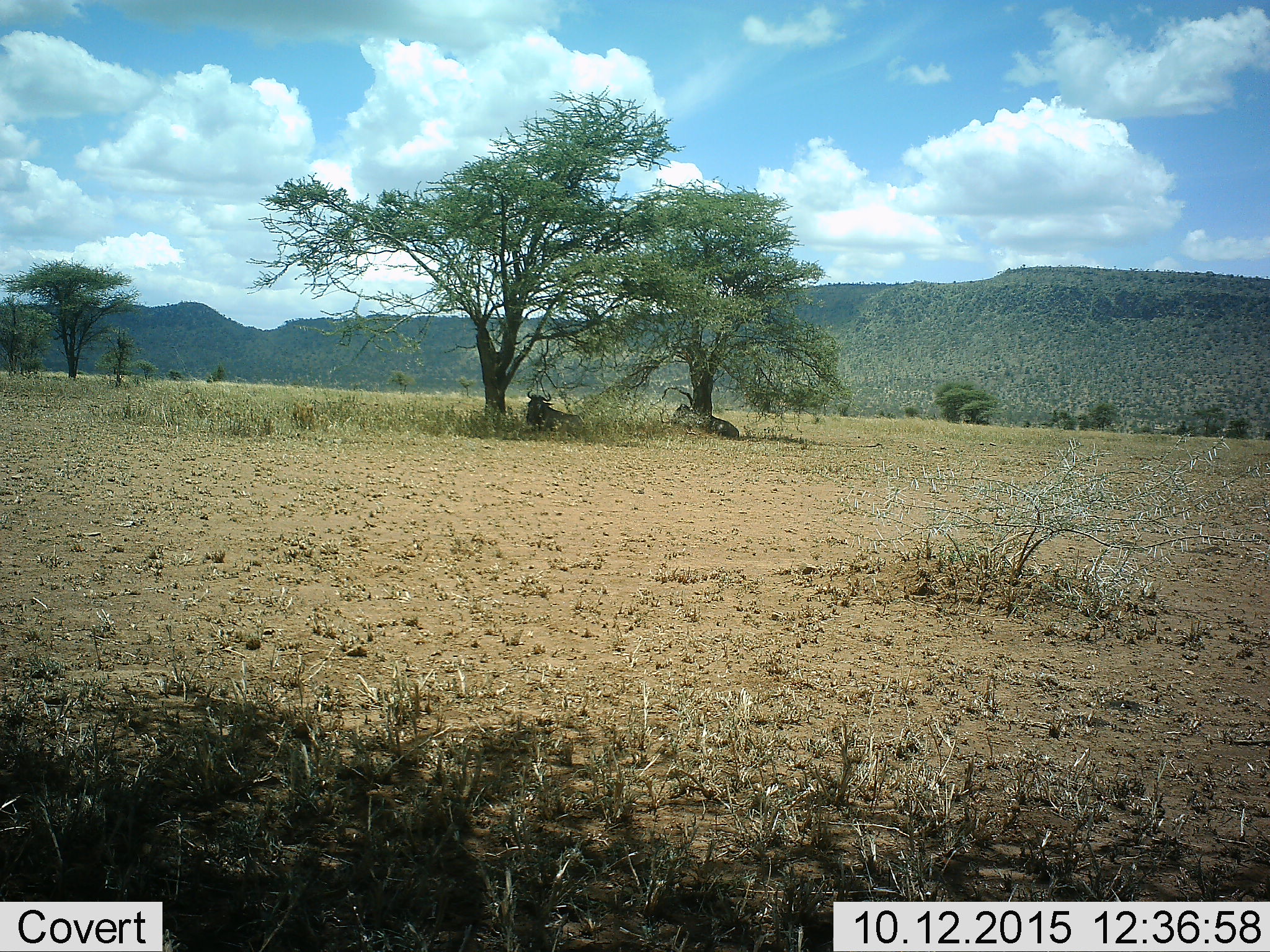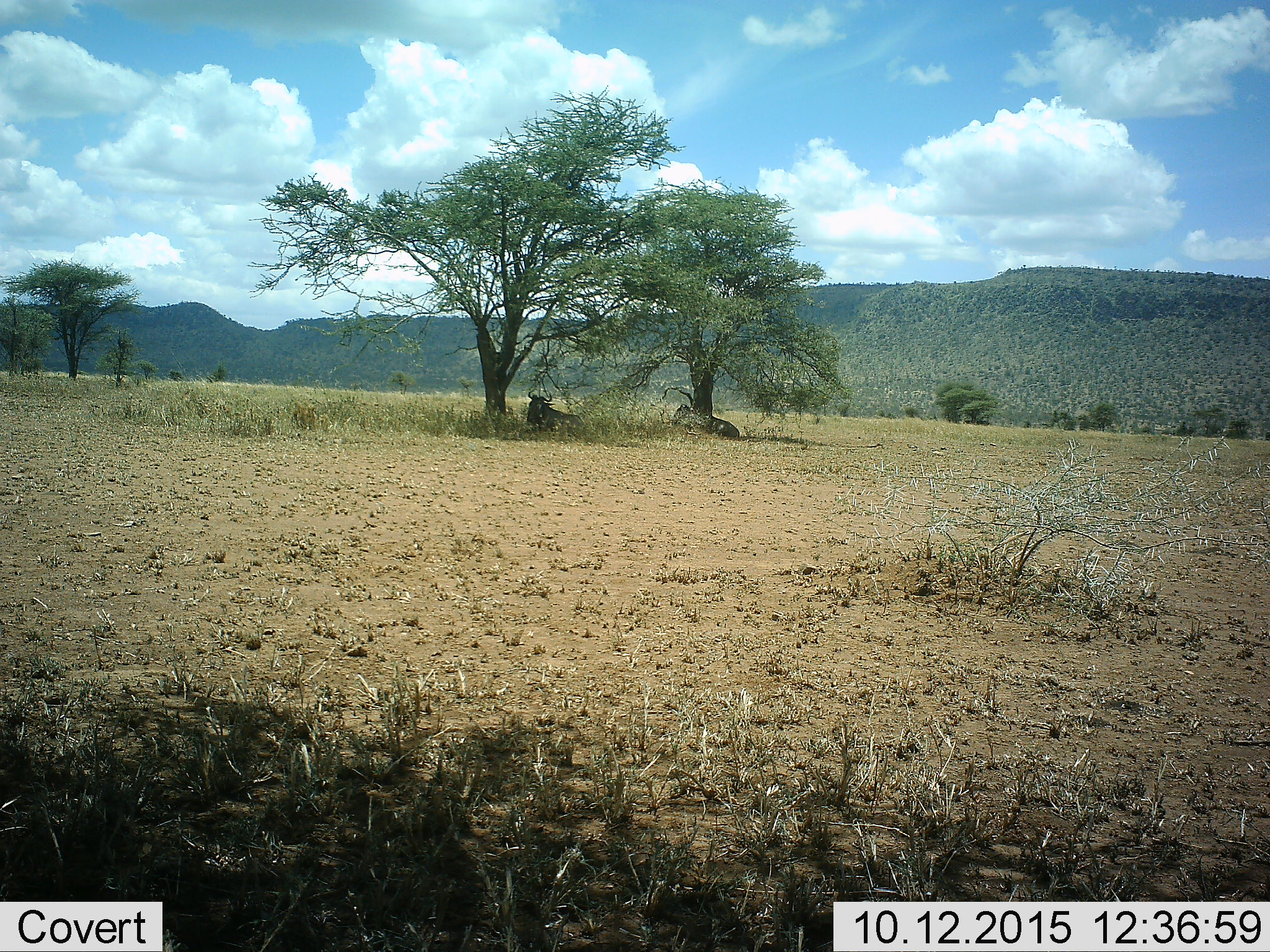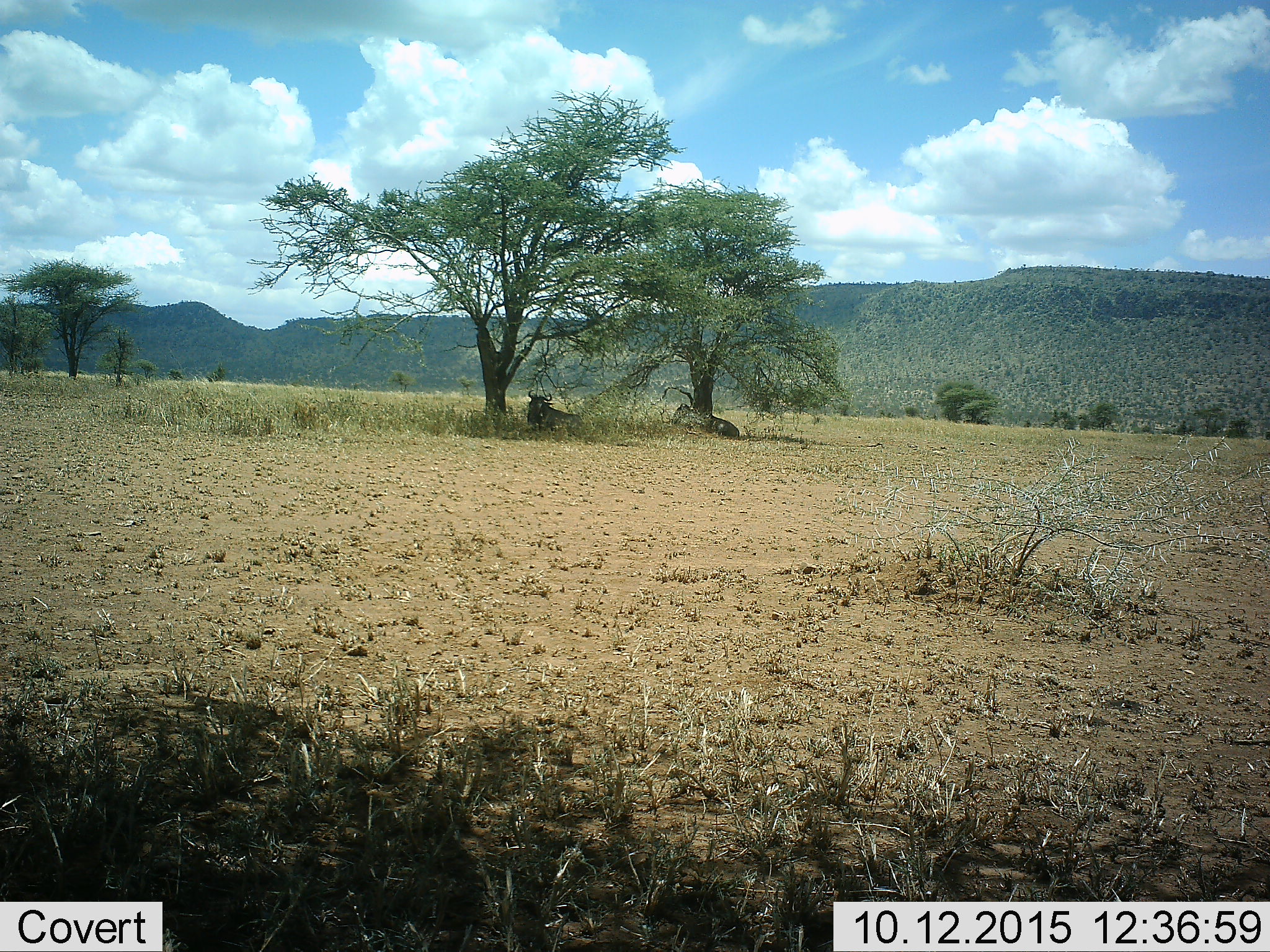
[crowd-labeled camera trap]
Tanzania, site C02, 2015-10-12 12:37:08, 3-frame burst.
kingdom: Animalia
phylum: Chordata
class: Mammalia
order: Artiodactyla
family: Bovidae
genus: Connochaetes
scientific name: Connochaetes taurinus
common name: blue wildebeest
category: wildebeest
Wildebeest (blue wildebeest) (Connochaetes taurinus), count 2. Behavior (volunteer vote fractions): standing 0%, resting 100%, moving 0%, interacting 0%. Young present (vote fraction): 0%. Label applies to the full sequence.